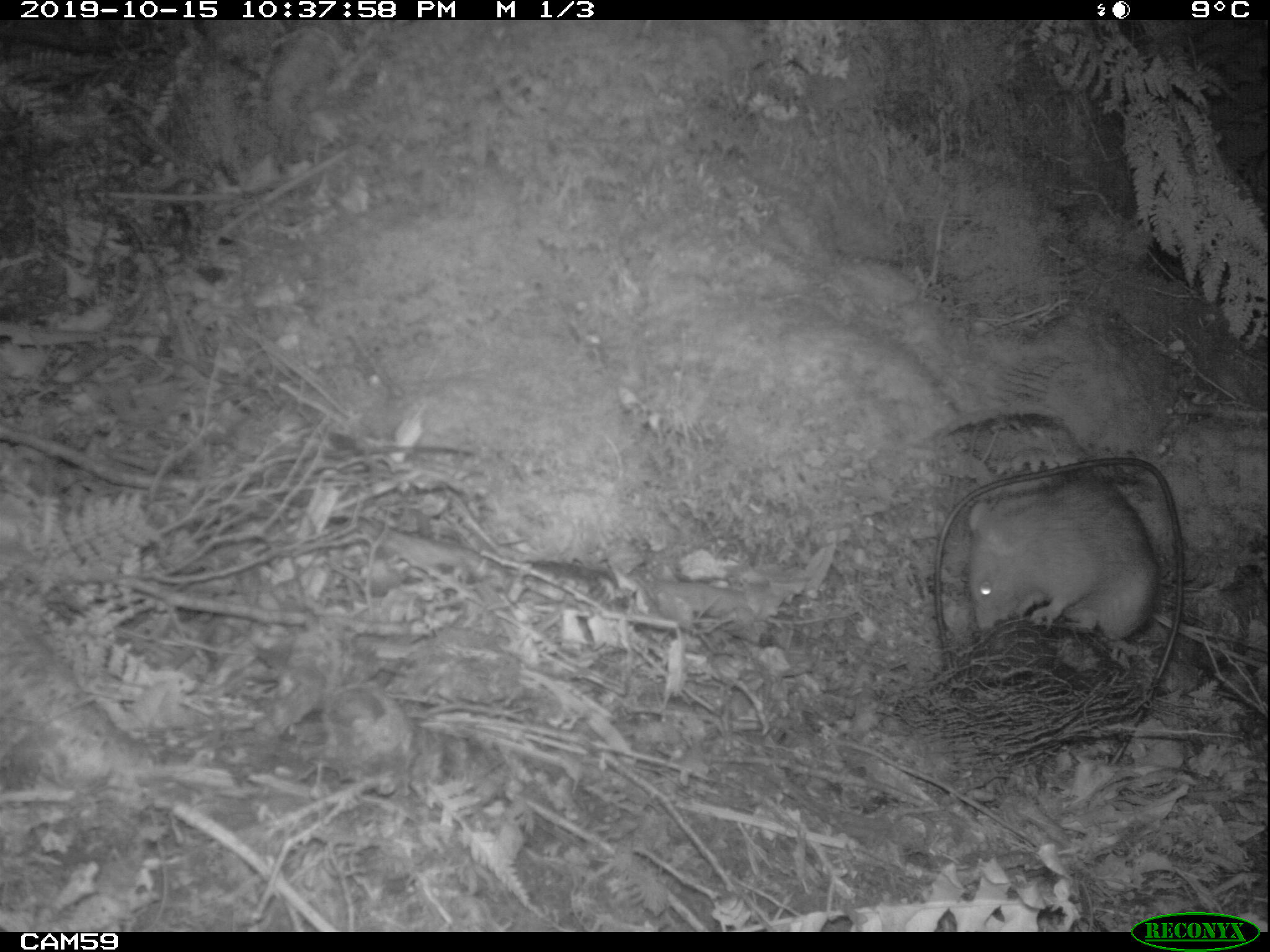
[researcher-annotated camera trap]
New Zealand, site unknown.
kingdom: Animalia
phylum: Chordata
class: Mammalia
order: Rodentia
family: Muridae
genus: Rattus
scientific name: Rattus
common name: rat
Rat (Rattus).